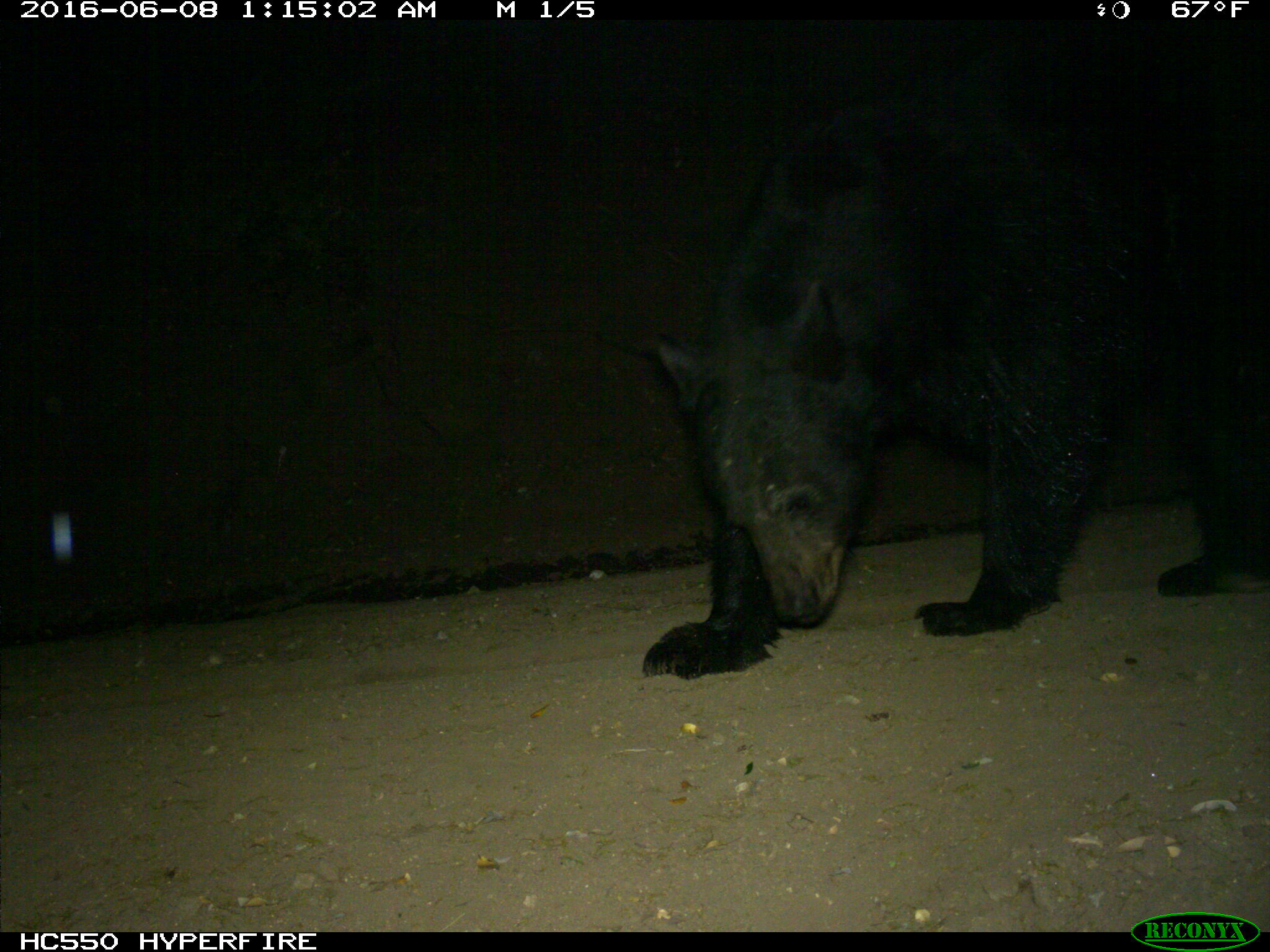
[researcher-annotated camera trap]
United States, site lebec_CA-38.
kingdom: Animalia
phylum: Chordata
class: Mammalia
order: Carnivora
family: Ursidae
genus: Ursus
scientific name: Ursus americanus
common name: american black bear